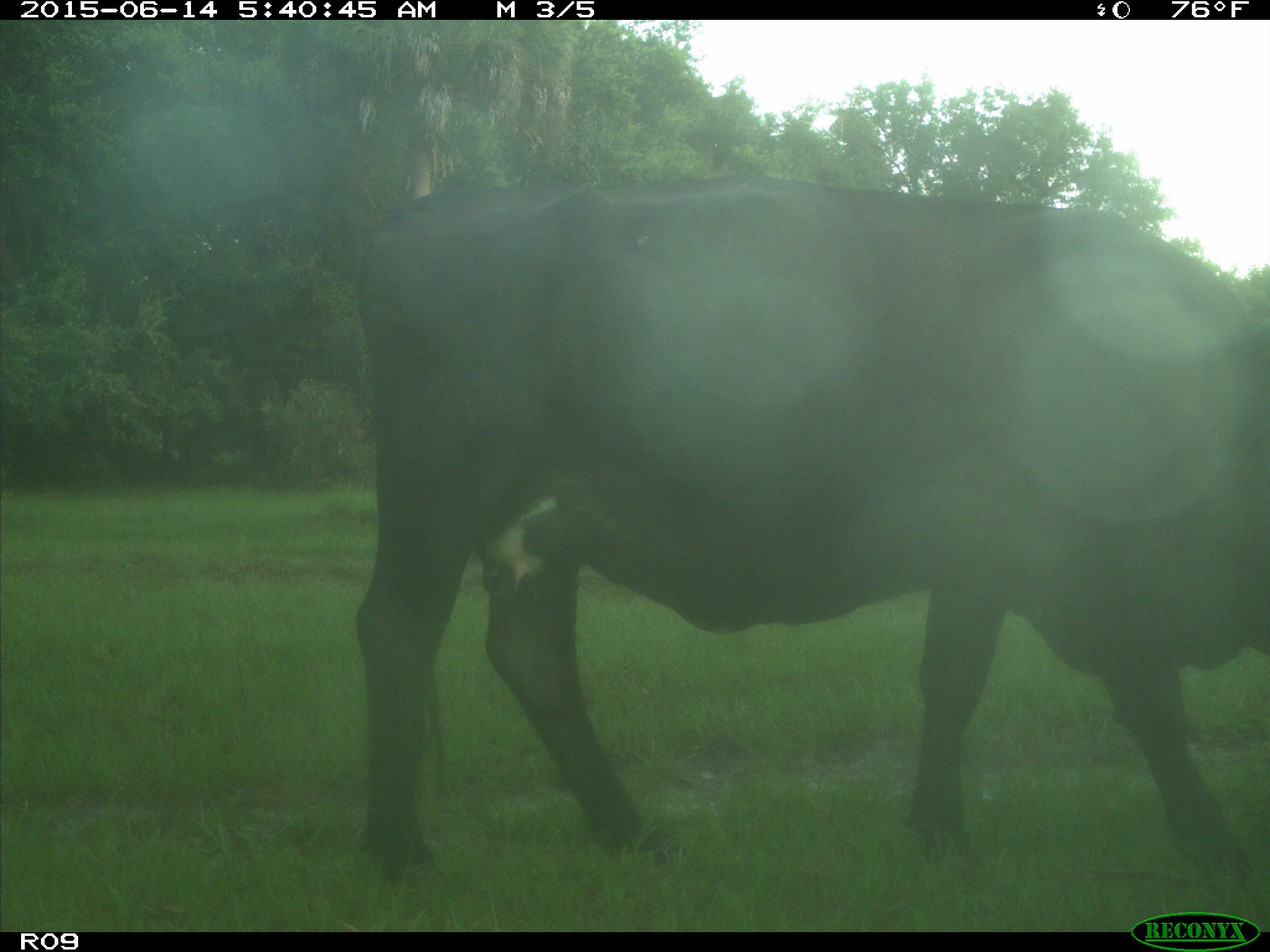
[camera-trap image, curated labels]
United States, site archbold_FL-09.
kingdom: Animalia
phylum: Chordata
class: Mammalia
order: Artiodactyla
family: Bovidae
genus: Bos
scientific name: Bos taurus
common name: domestic cow